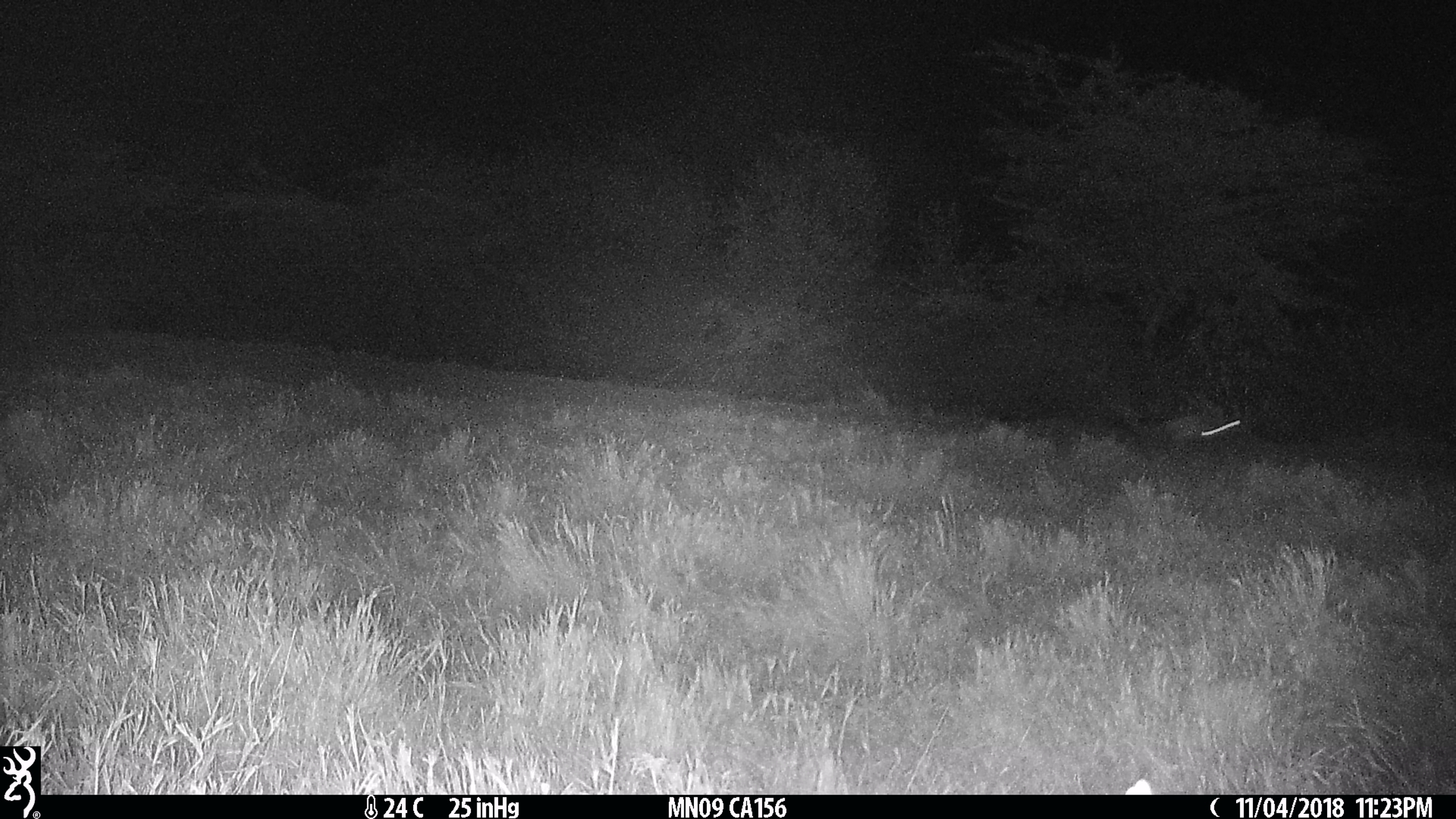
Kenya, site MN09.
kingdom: Animalia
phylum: Chordata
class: Mammalia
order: Rodentia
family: Pedetidae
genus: Pedetes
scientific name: Pedetes capensis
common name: springhare